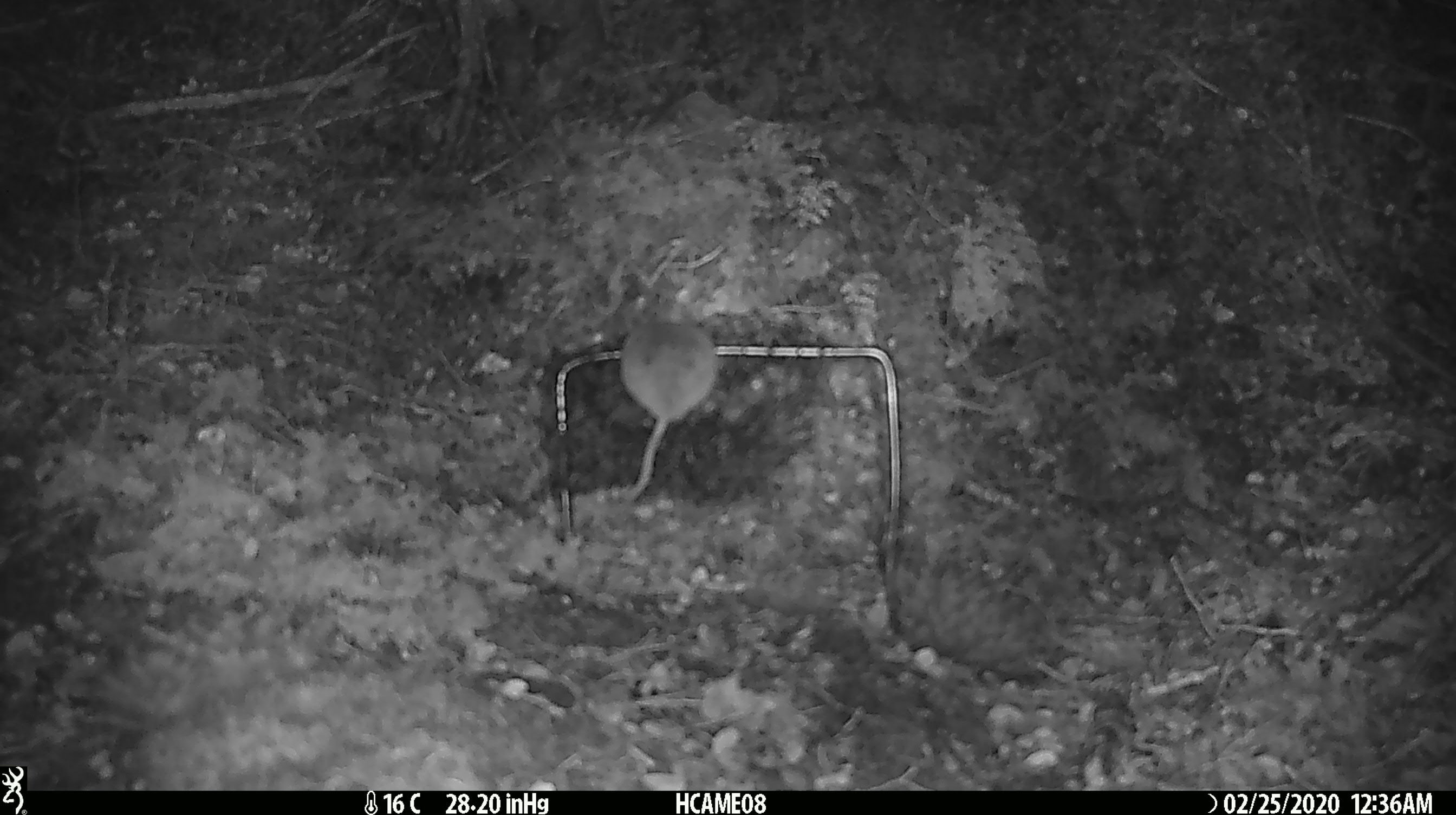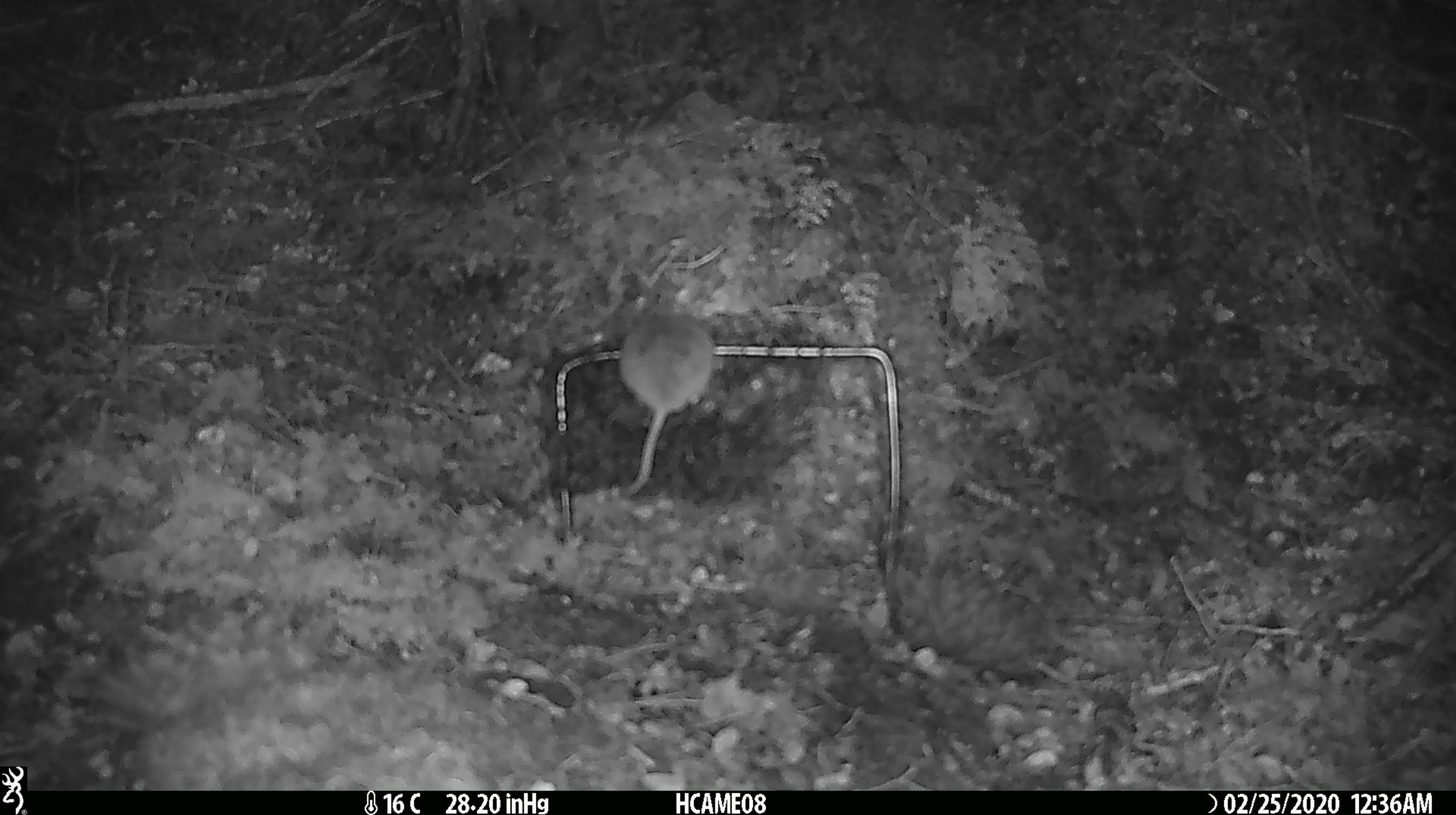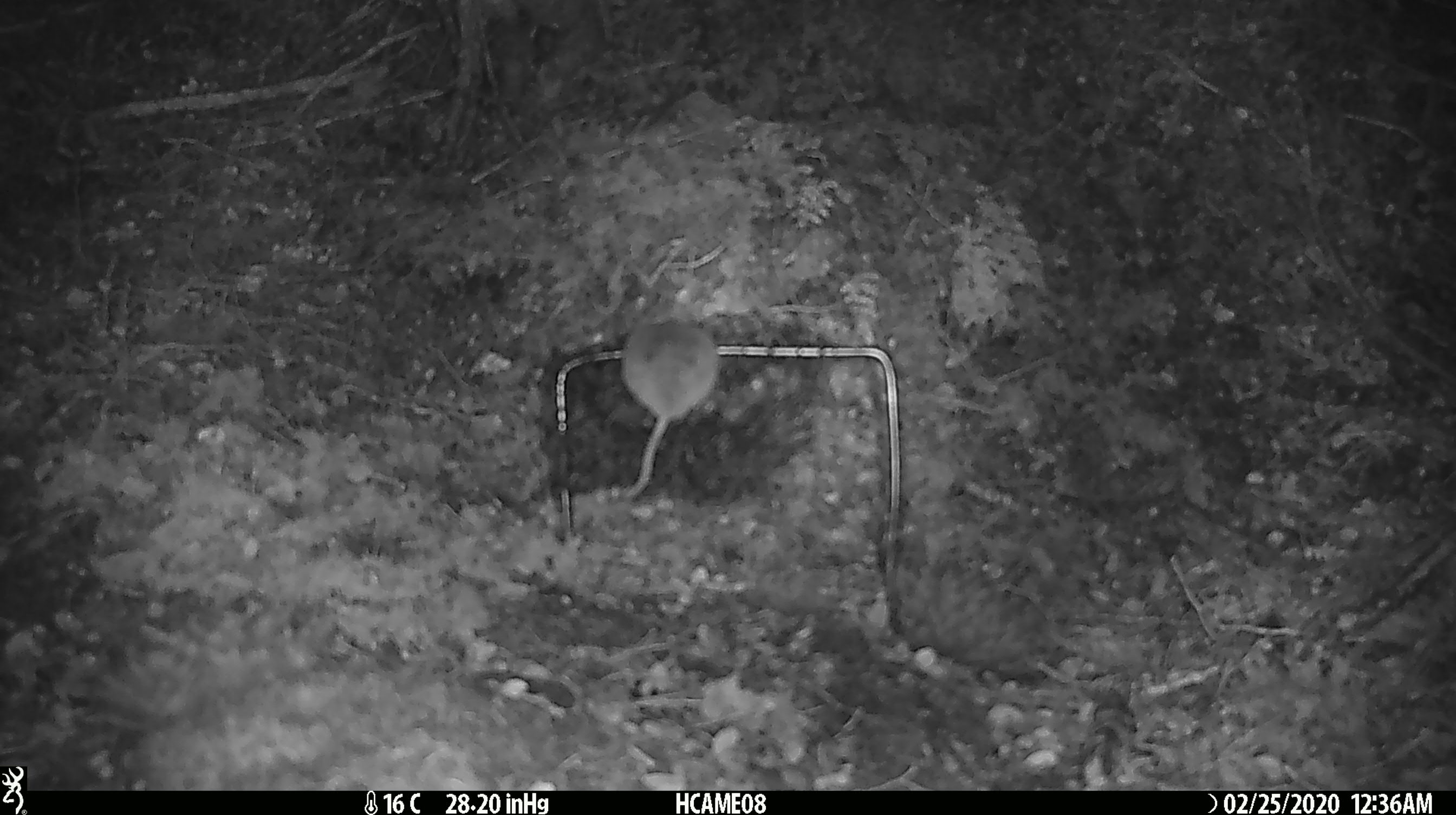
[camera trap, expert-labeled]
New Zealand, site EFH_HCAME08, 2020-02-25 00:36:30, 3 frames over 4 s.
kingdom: Animalia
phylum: Chordata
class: Mammalia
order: Rodentia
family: Muridae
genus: Mus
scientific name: Mus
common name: mouse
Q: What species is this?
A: Mouse (Mus).